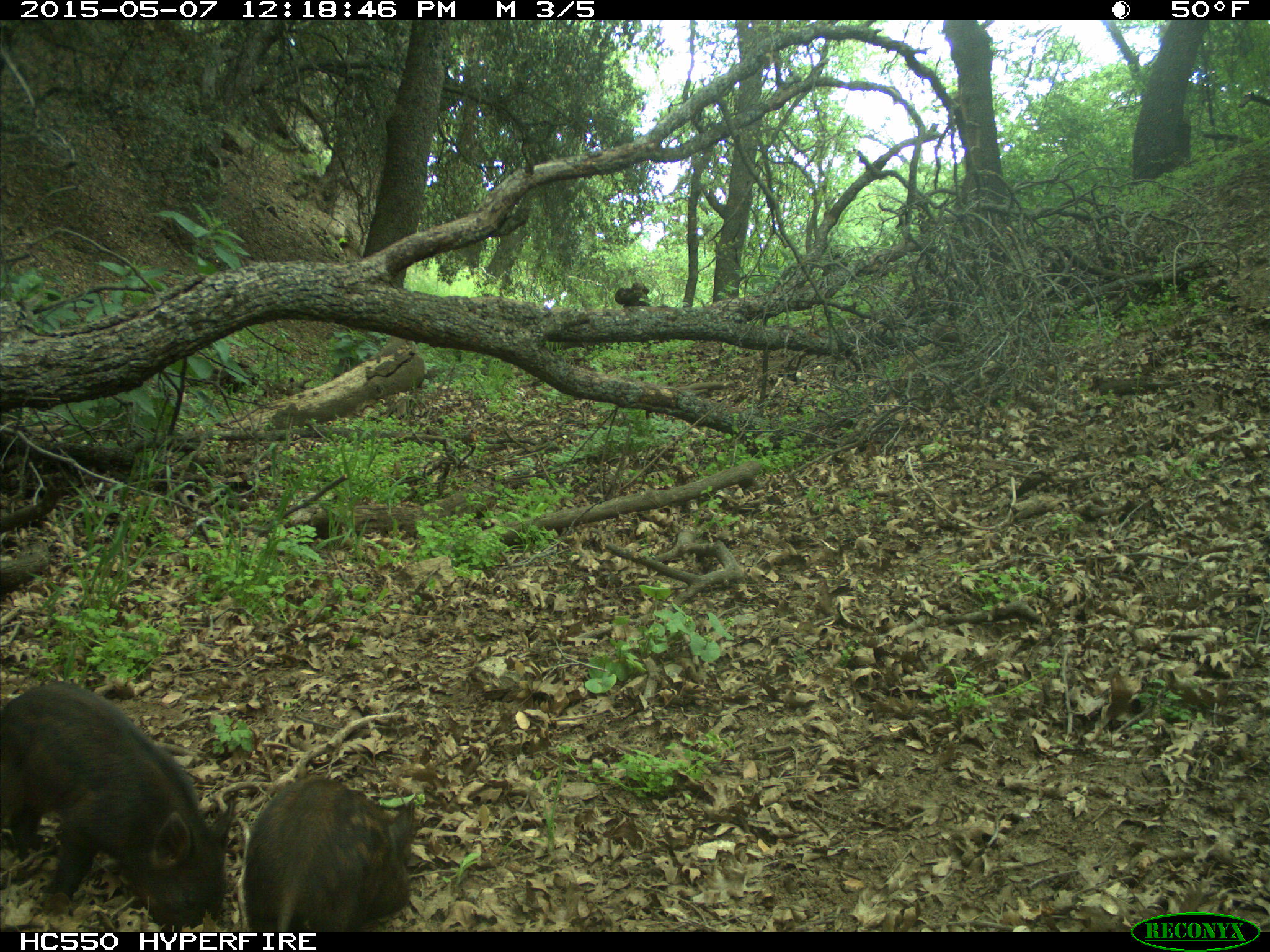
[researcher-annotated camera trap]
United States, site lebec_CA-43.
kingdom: Animalia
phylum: Chordata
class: Mammalia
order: Artiodactyla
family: Suidae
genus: Sus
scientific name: Sus scrofa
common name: wild boar